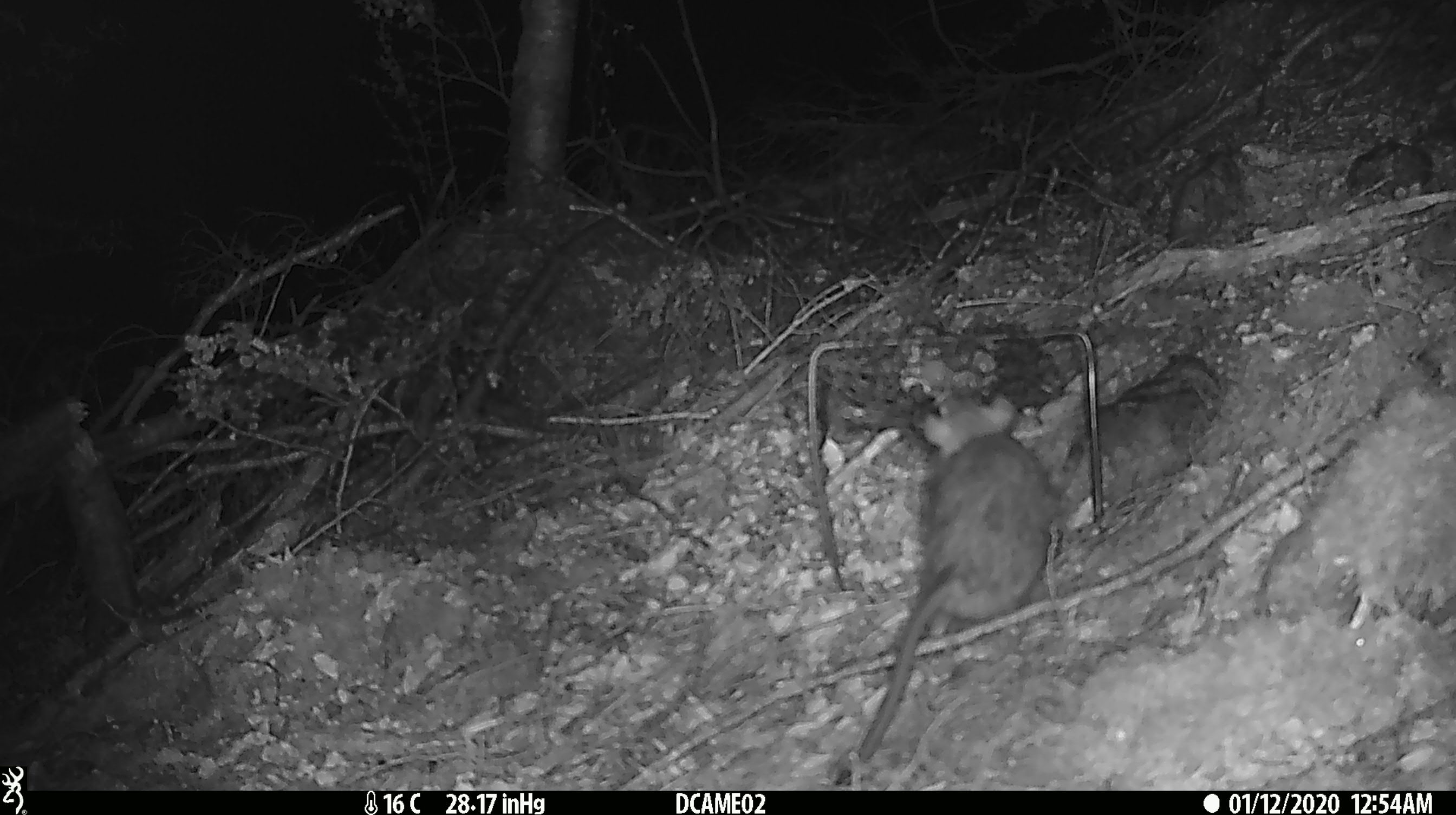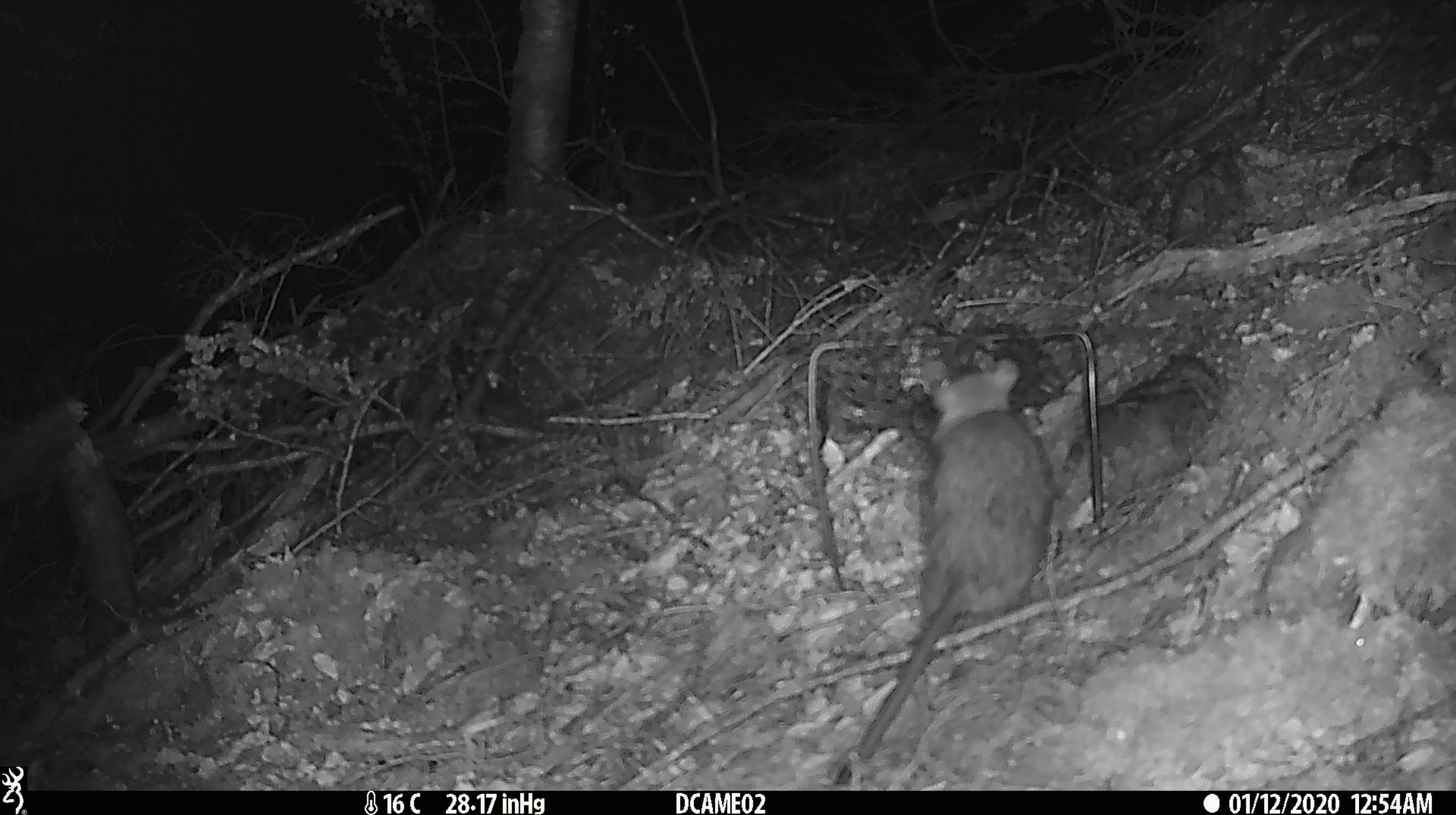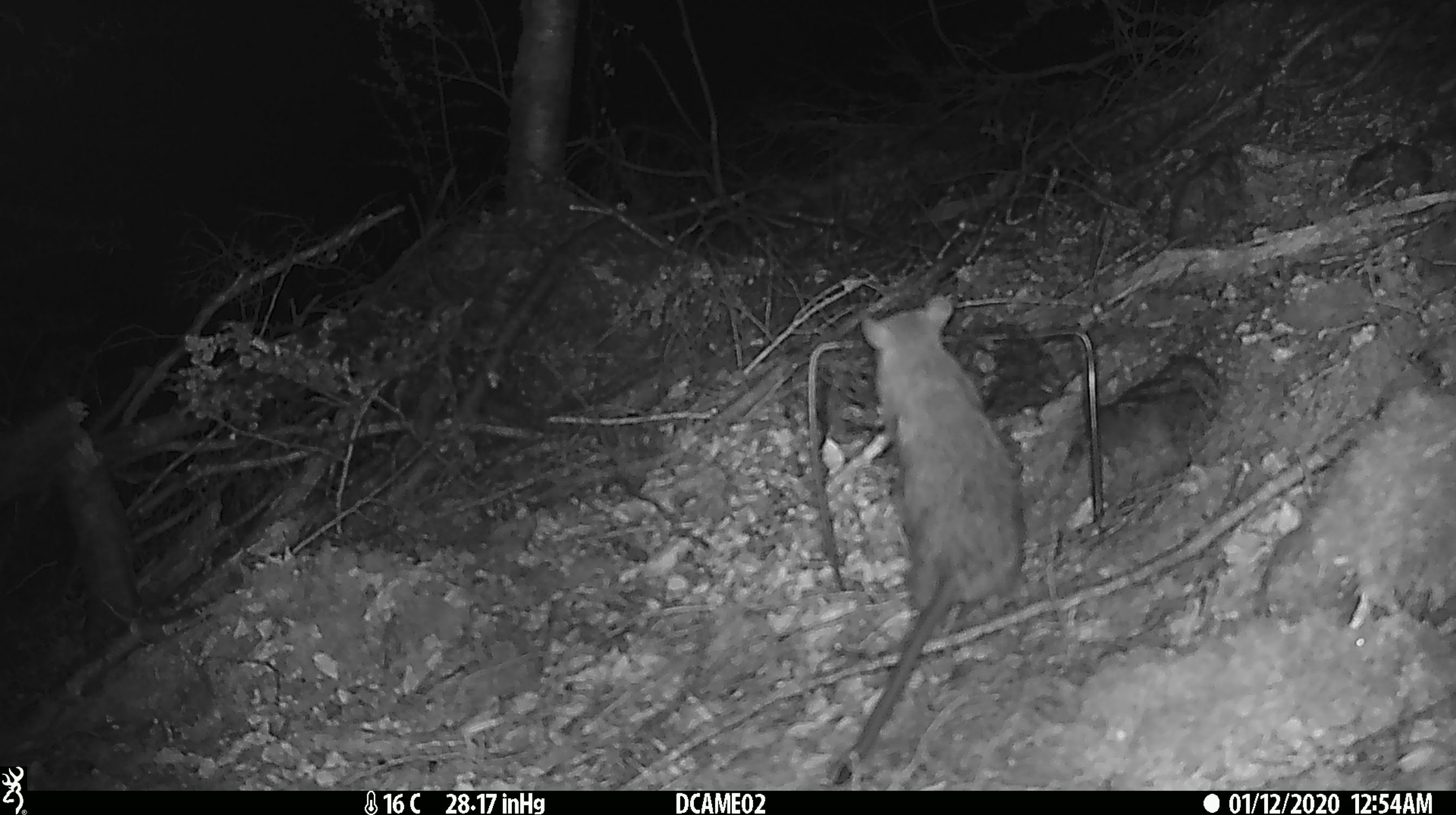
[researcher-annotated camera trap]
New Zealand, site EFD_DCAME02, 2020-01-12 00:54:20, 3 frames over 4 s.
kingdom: Animalia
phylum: Chordata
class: Mammalia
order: Rodentia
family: Muridae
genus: Rattus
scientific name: Rattus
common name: rat